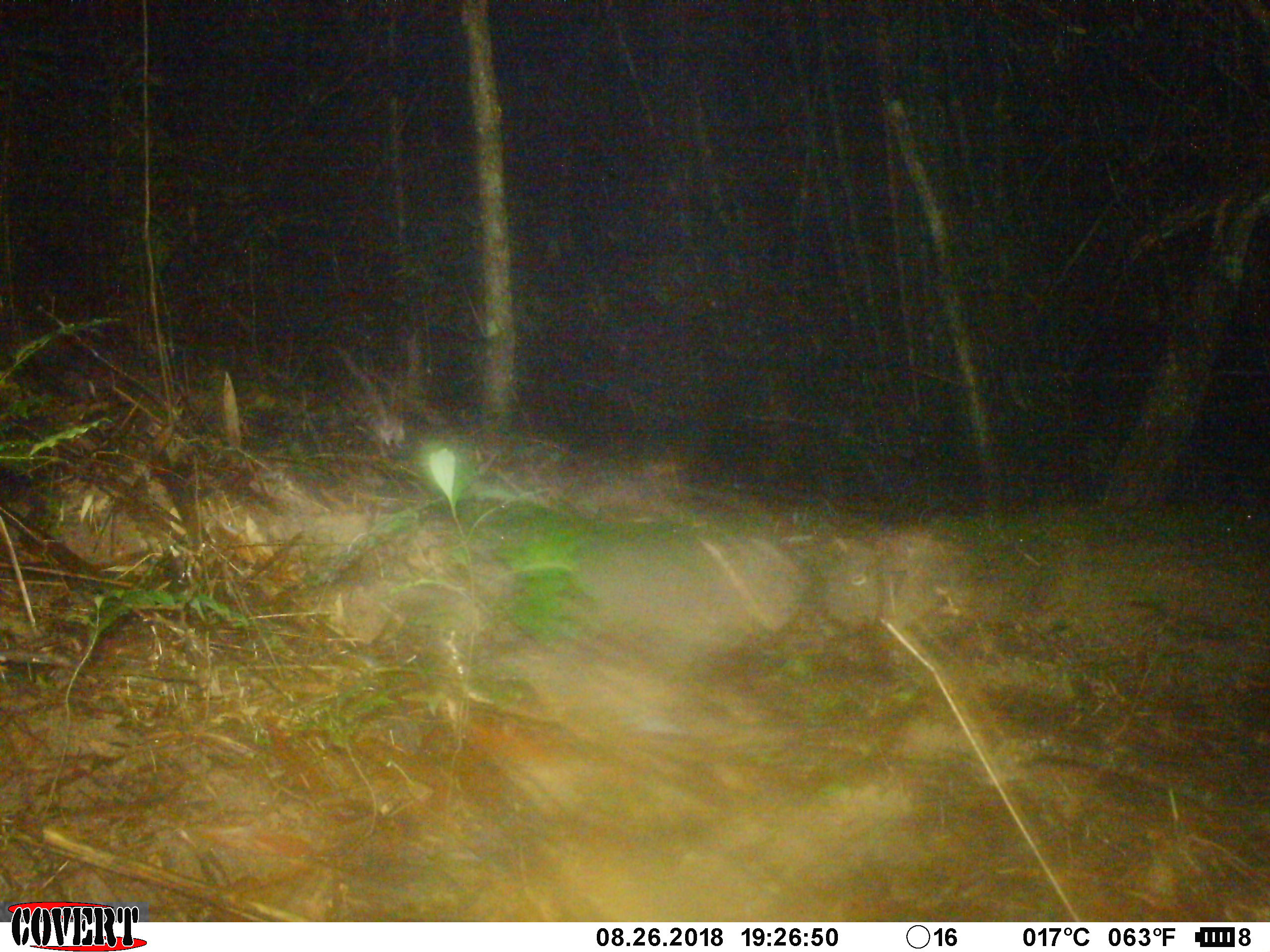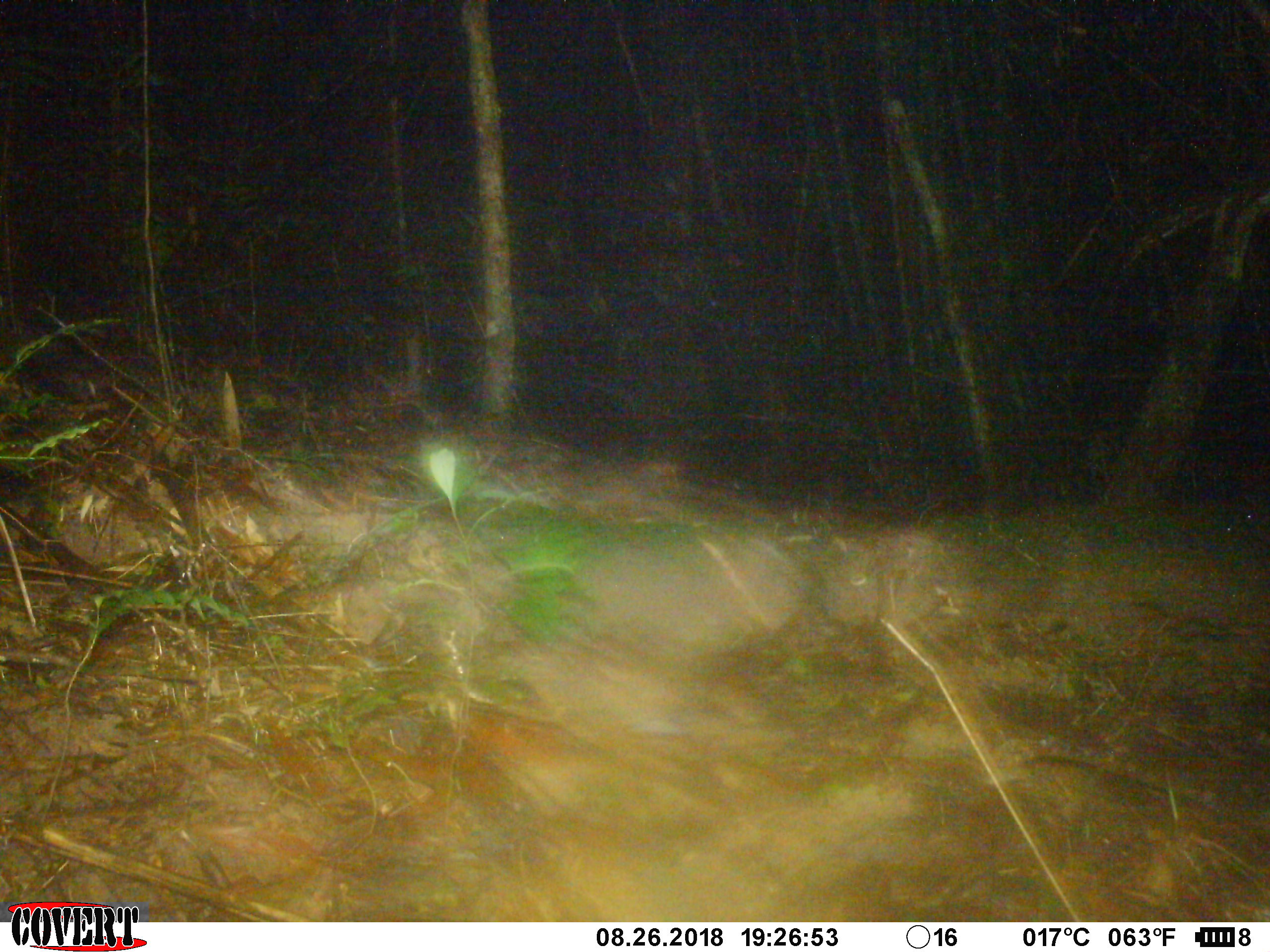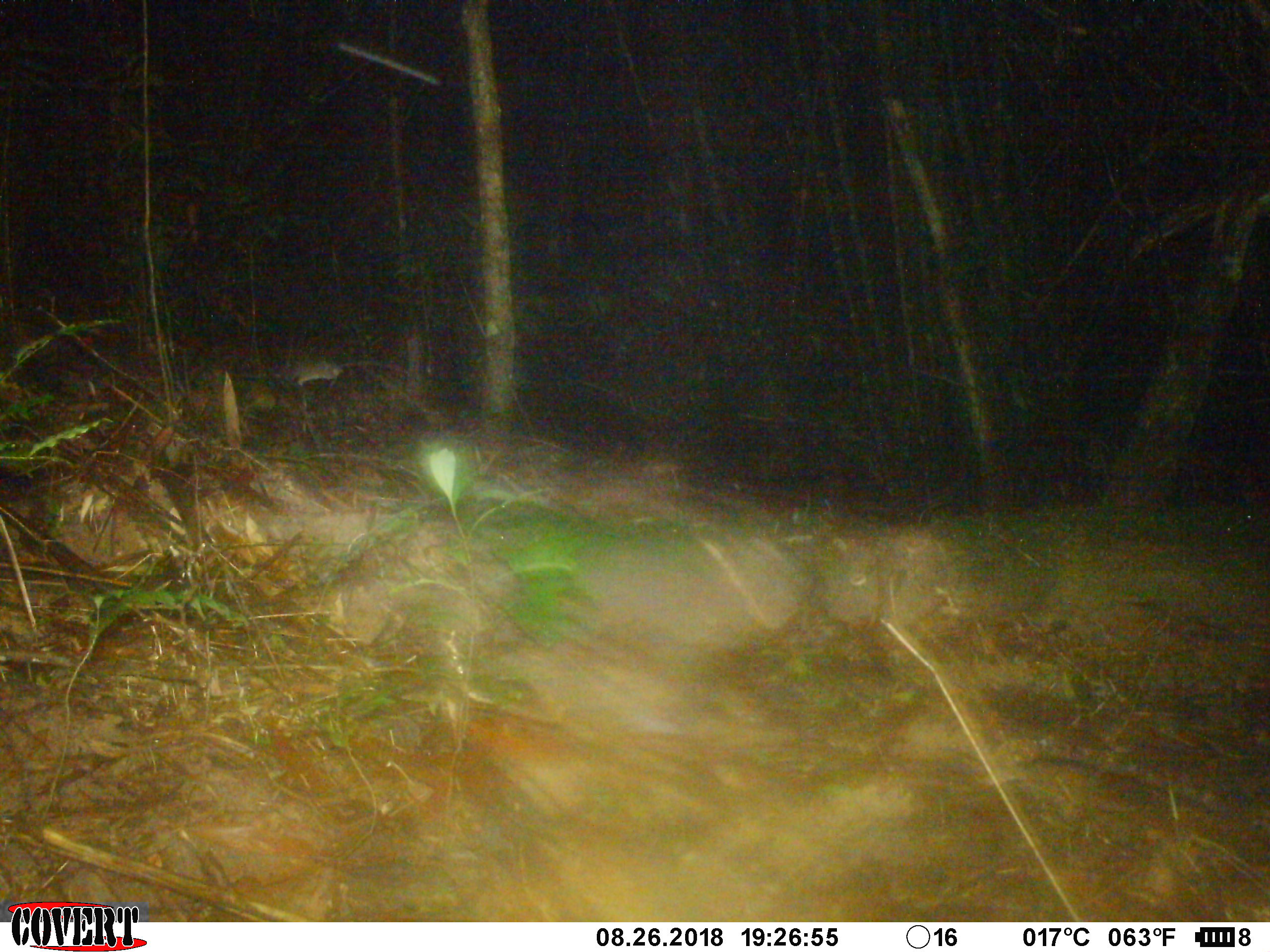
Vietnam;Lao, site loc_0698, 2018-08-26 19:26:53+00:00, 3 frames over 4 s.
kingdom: Animalia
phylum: Chordata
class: Mammalia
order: Rodentia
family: Muridae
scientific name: Muridae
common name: old-world mice and rats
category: unidentified murid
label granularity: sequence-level